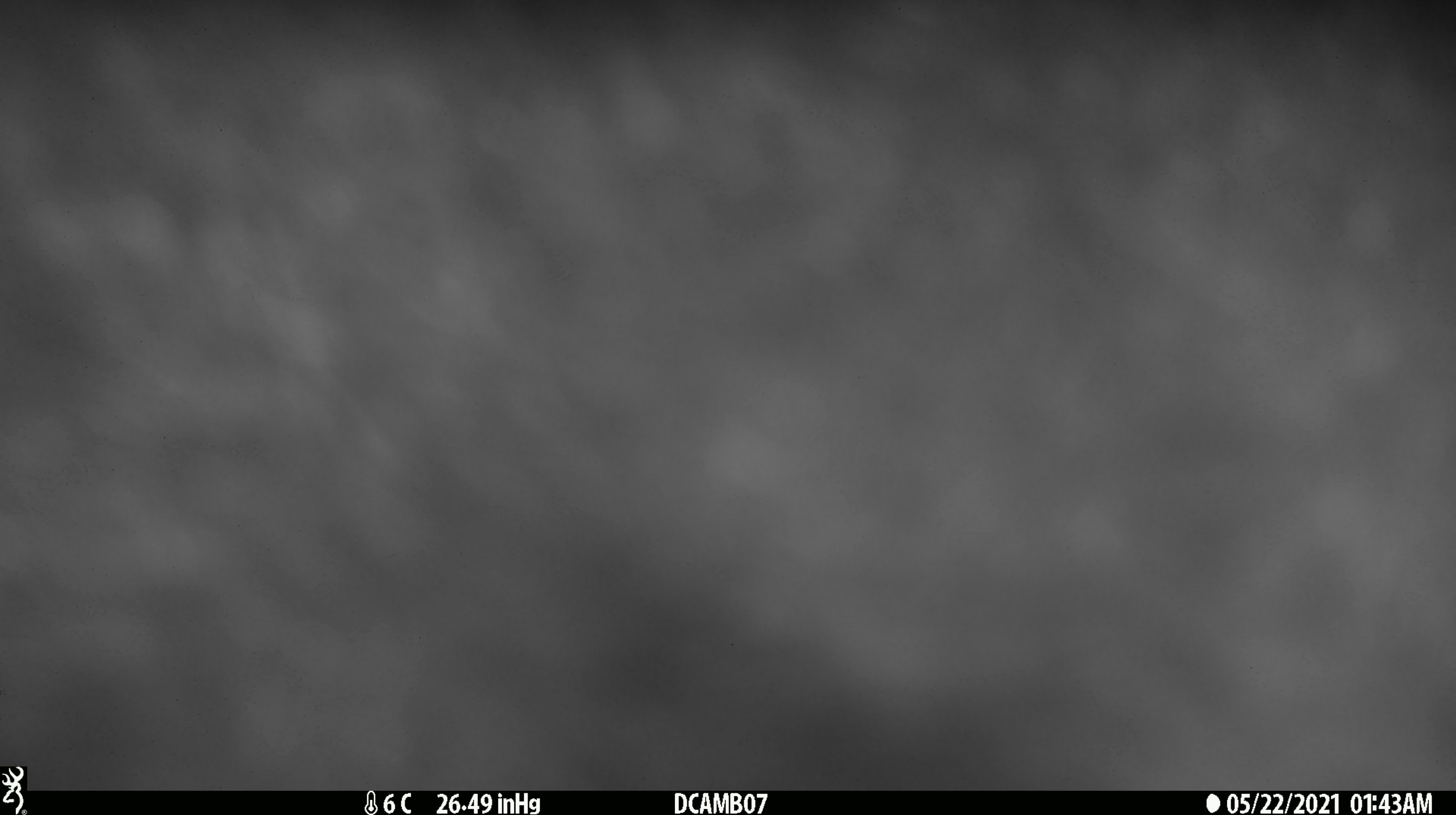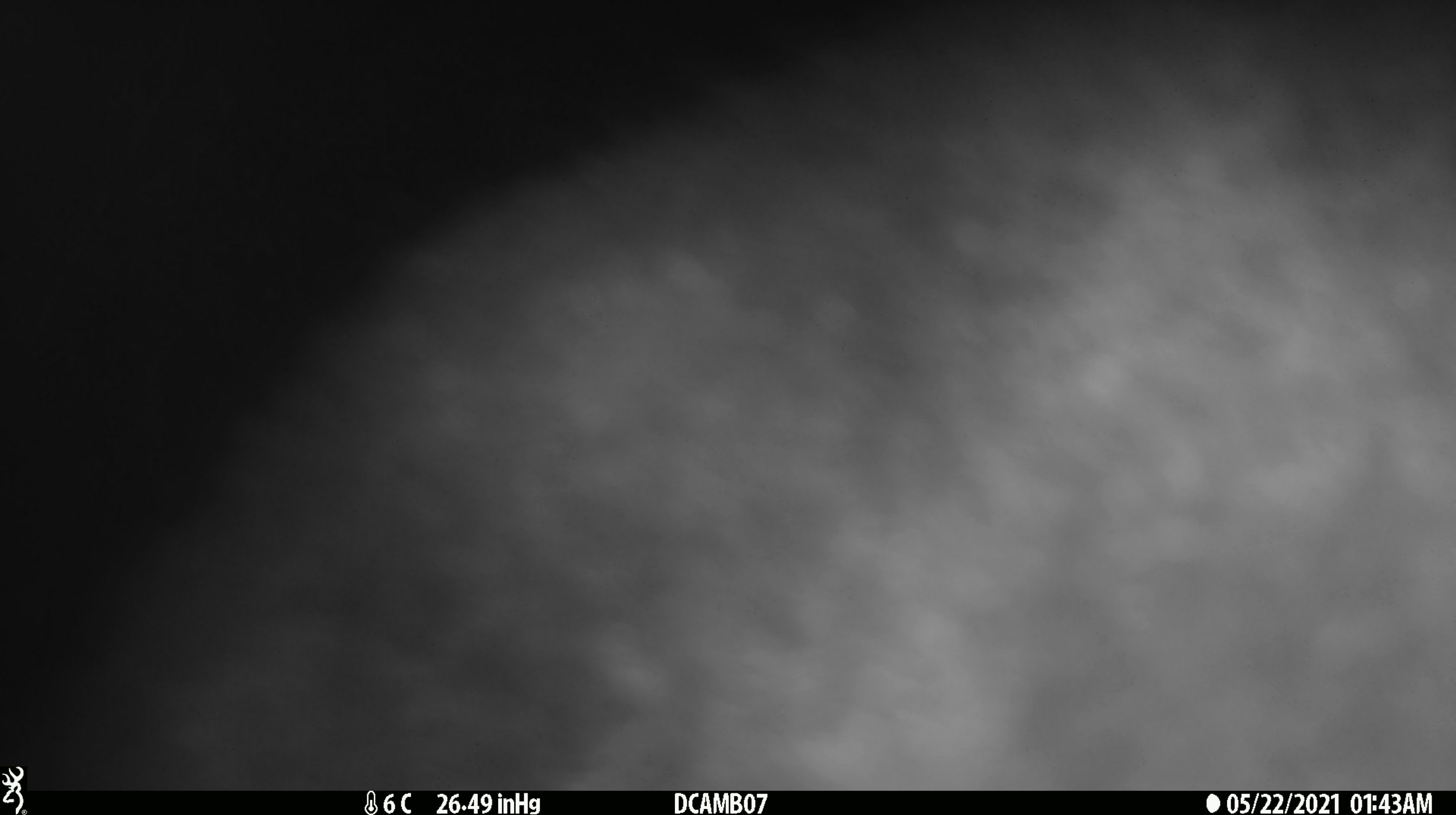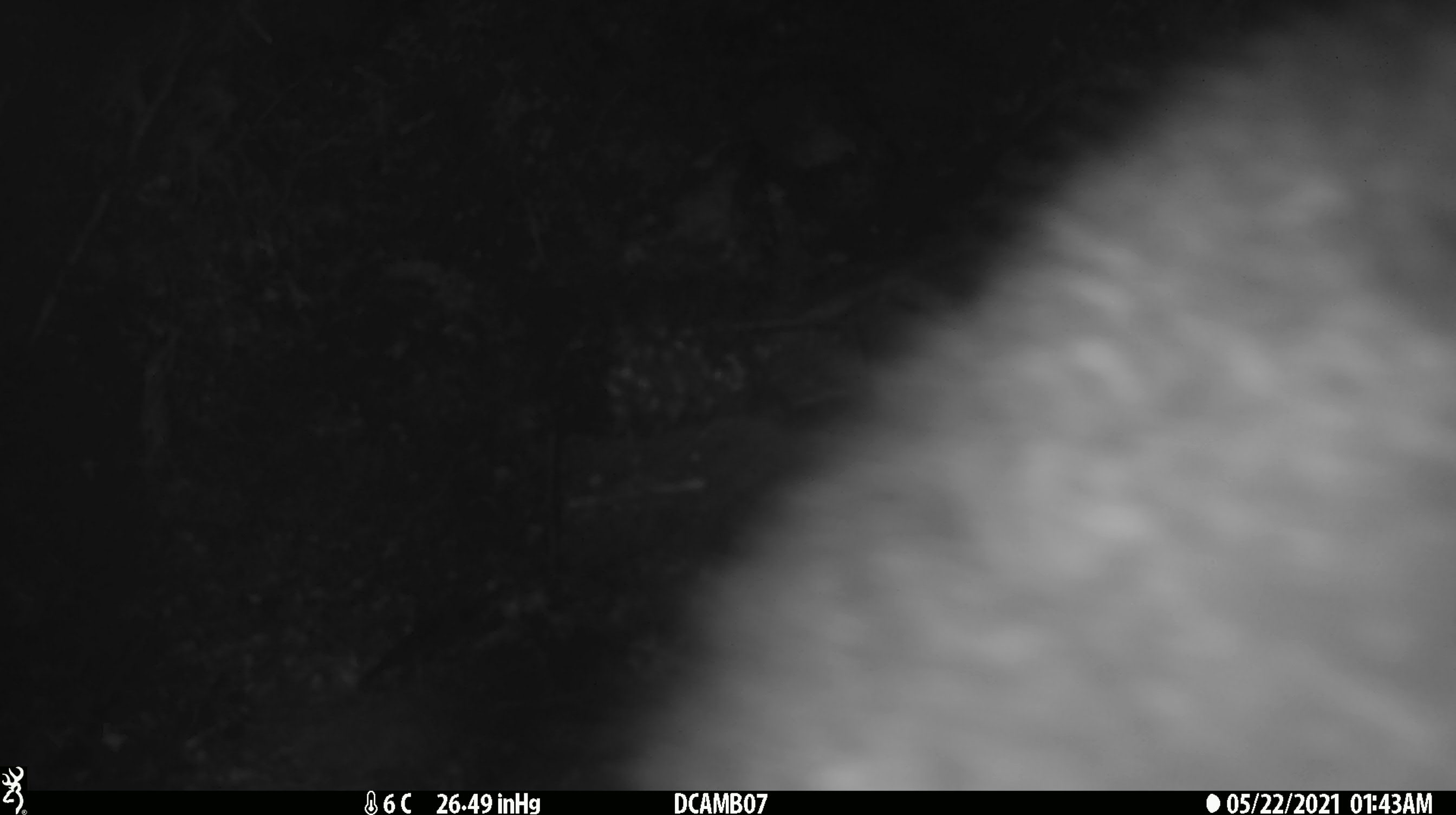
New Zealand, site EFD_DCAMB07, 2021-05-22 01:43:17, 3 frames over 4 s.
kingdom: Animalia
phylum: Chordata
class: Mammalia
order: Diprotodontia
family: Phalangeridae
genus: Trichosurus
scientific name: Trichosurus vulpecula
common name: common brushtail possum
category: possum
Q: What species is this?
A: Possum (common brushtail possum) (Trichosurus vulpecula).